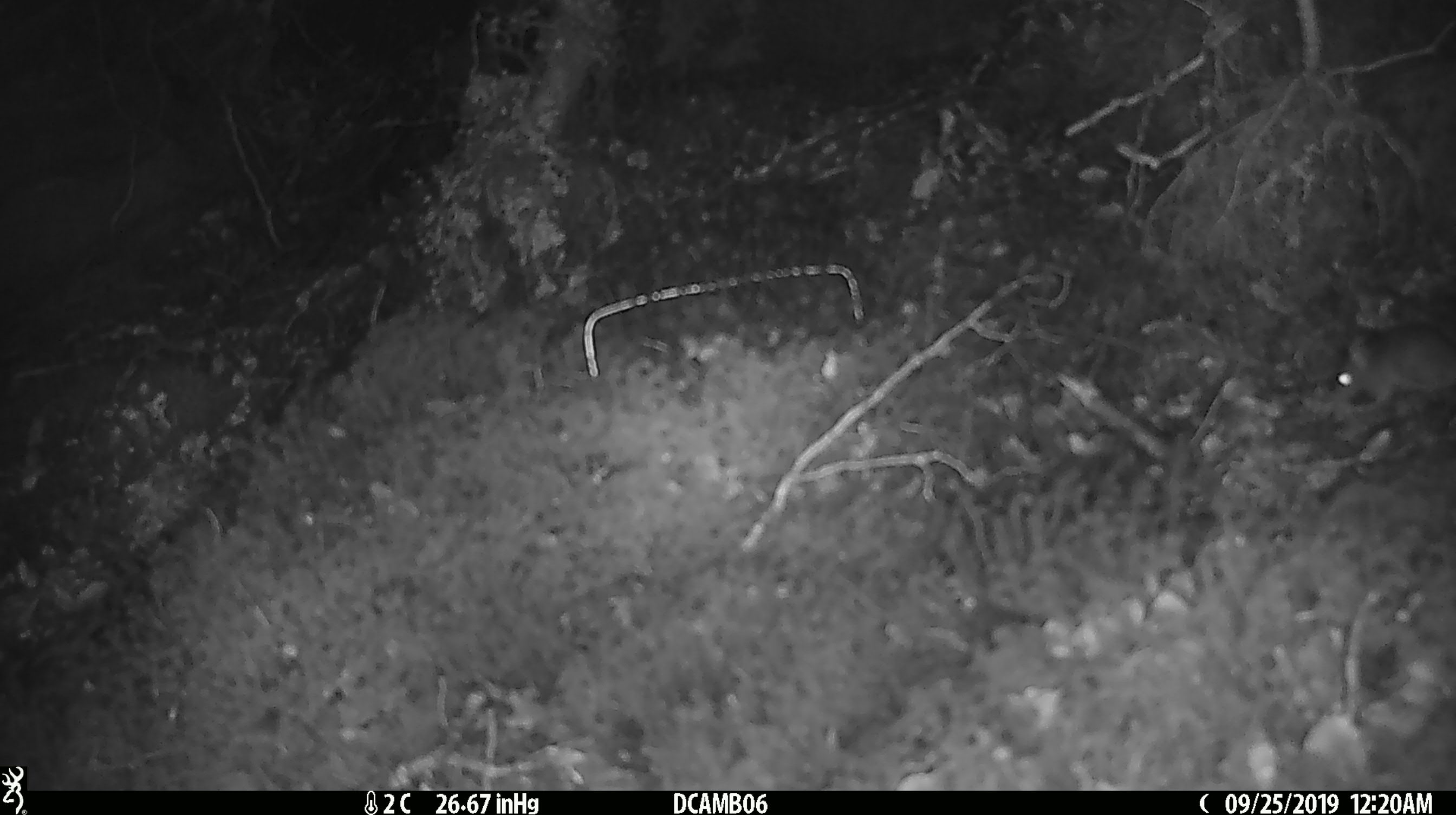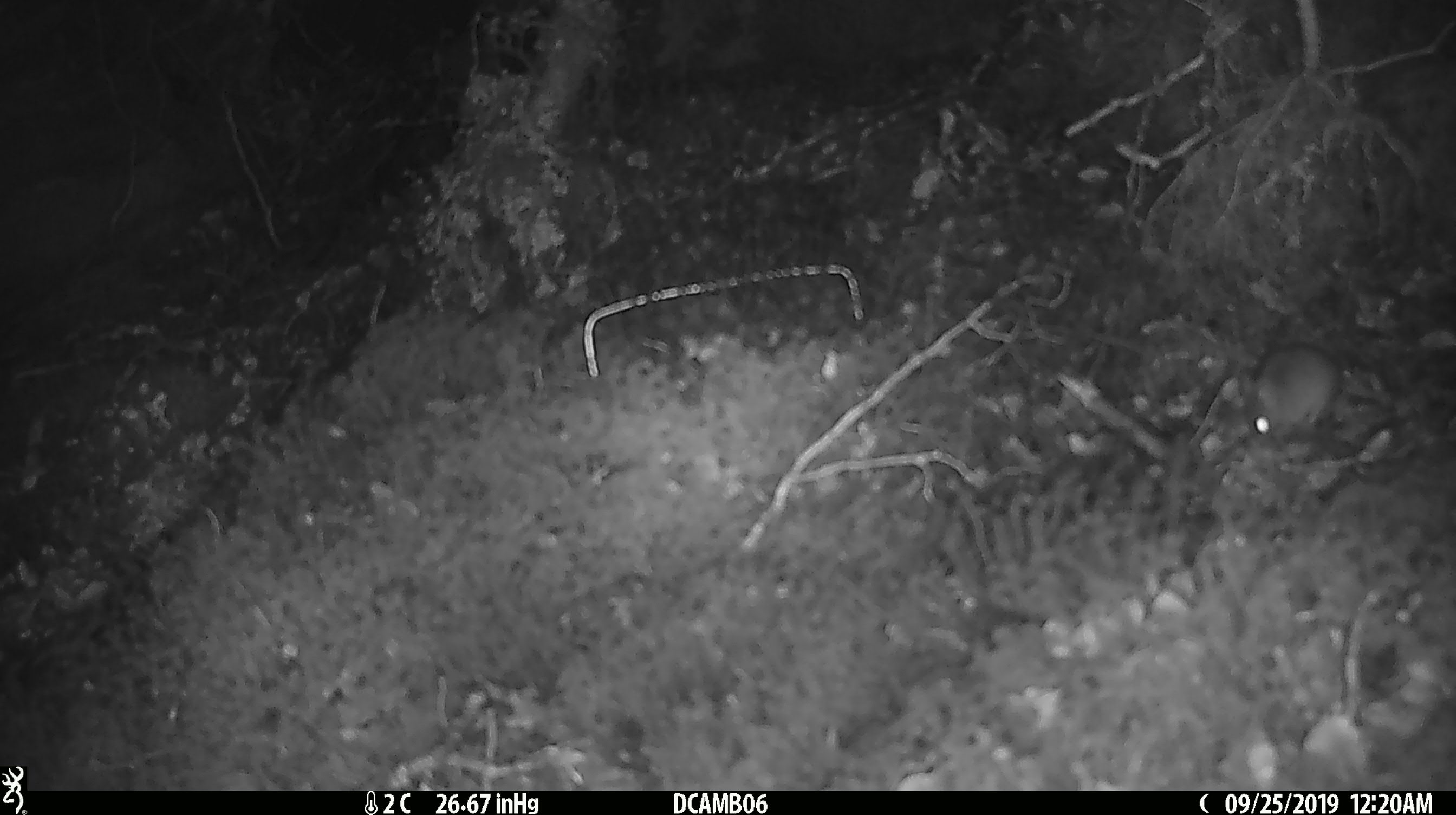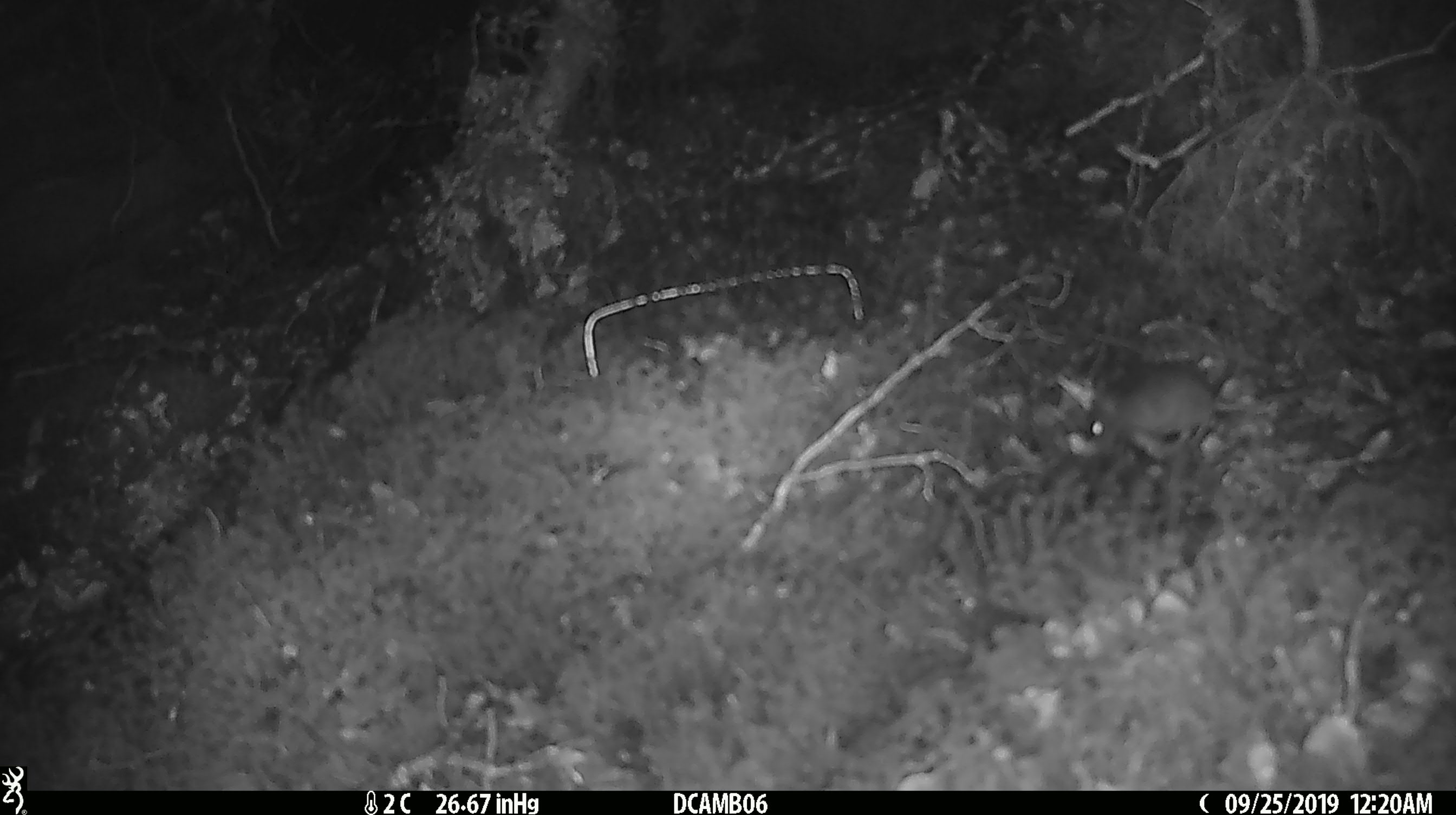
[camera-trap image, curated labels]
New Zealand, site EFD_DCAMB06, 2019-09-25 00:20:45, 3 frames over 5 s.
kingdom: Animalia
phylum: Chordata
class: Mammalia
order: Rodentia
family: Muridae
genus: Mus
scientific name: Mus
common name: mouse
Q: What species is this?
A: Mouse (Mus).